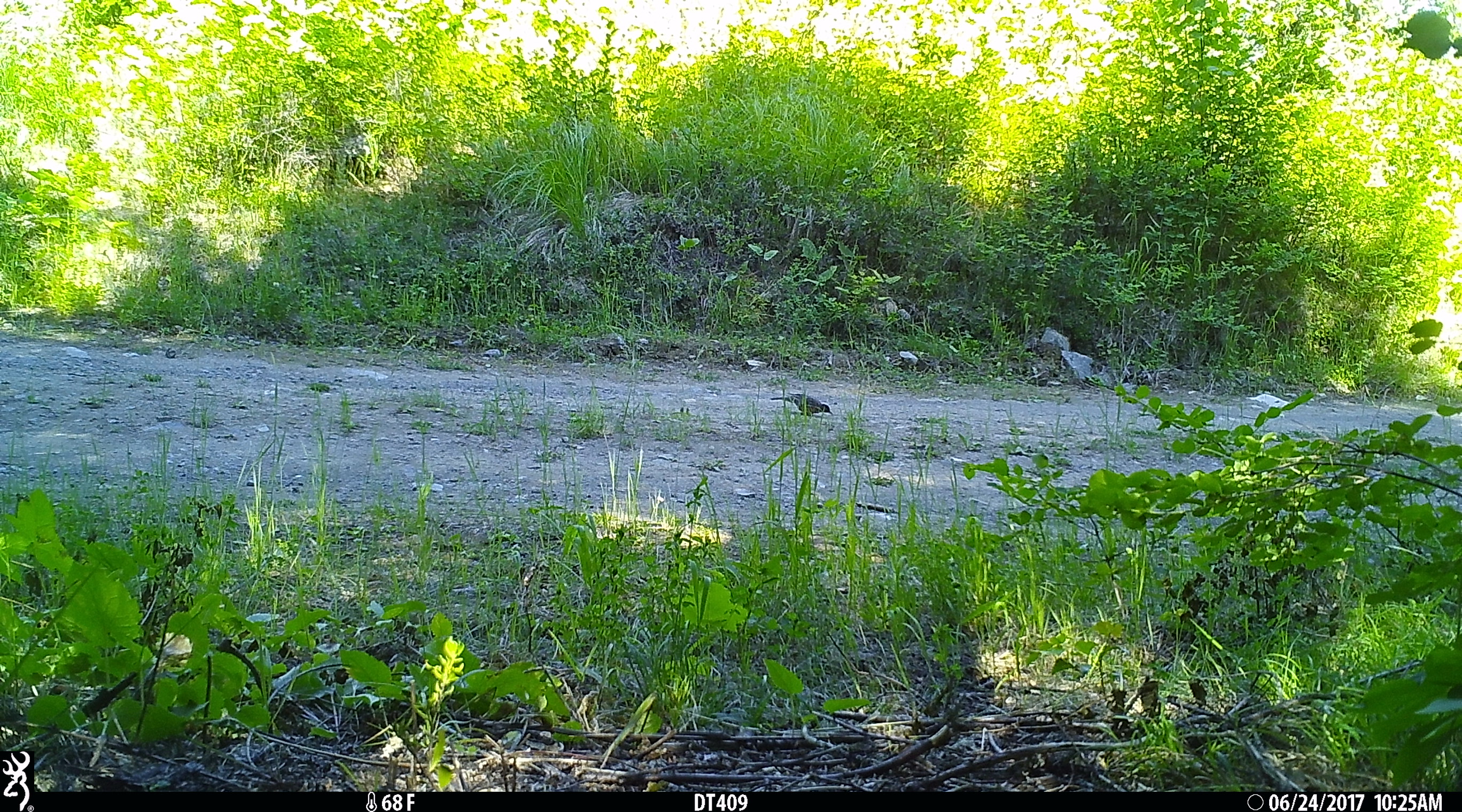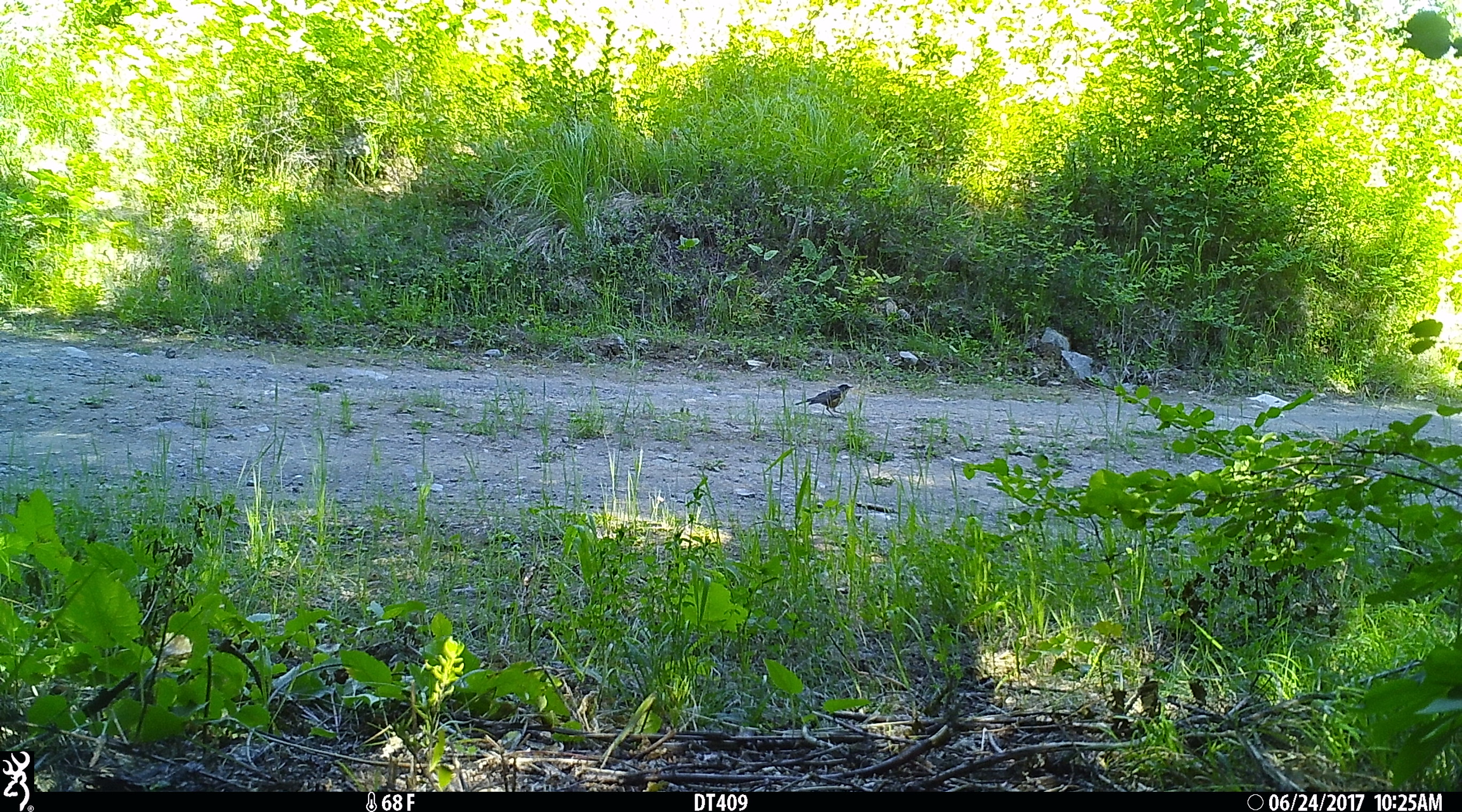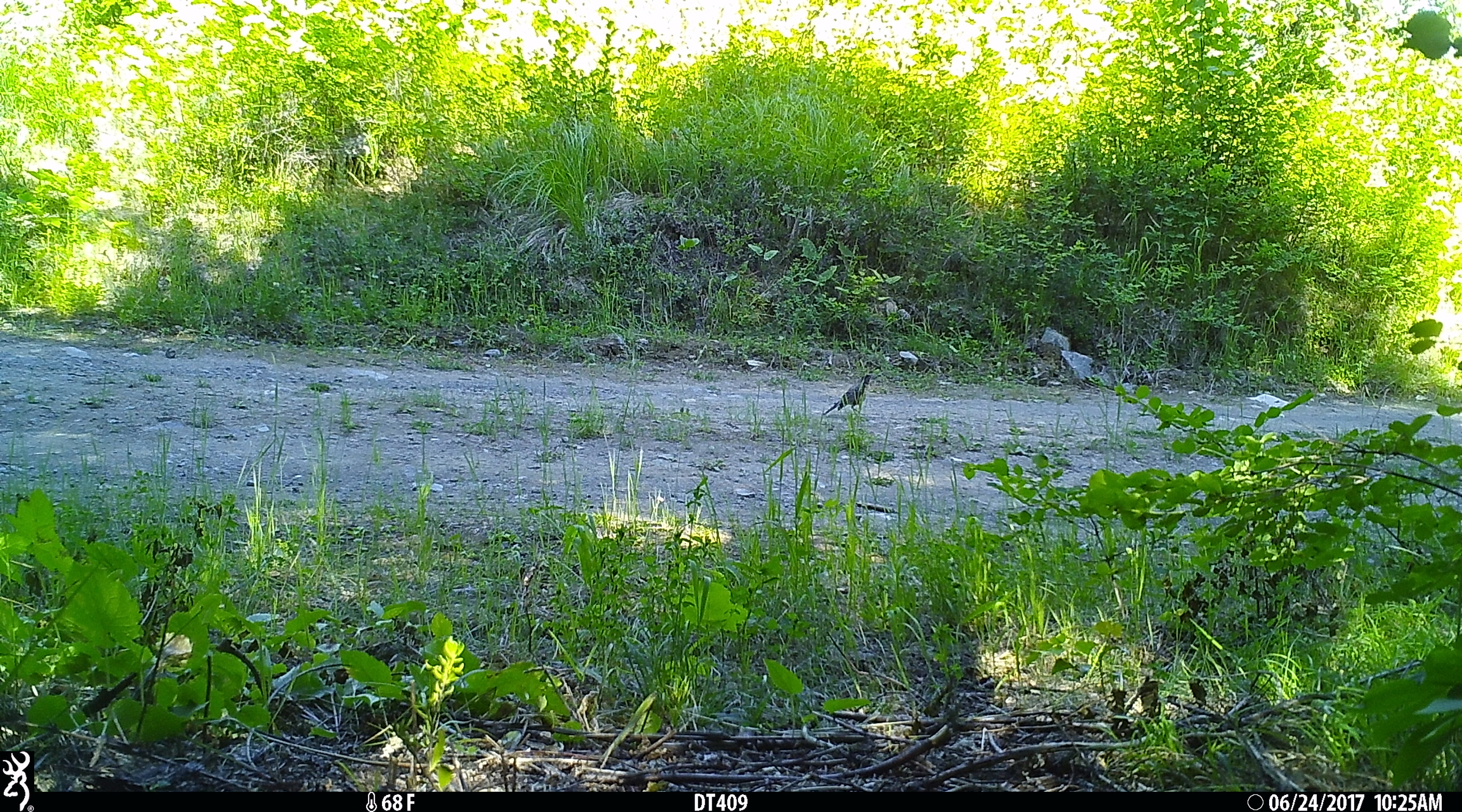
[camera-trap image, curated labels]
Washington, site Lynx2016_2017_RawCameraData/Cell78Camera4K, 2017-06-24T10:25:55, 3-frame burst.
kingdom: Animalia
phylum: Chordata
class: Aves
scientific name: Aves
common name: birds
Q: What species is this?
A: Aves (birds).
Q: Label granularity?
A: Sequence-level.